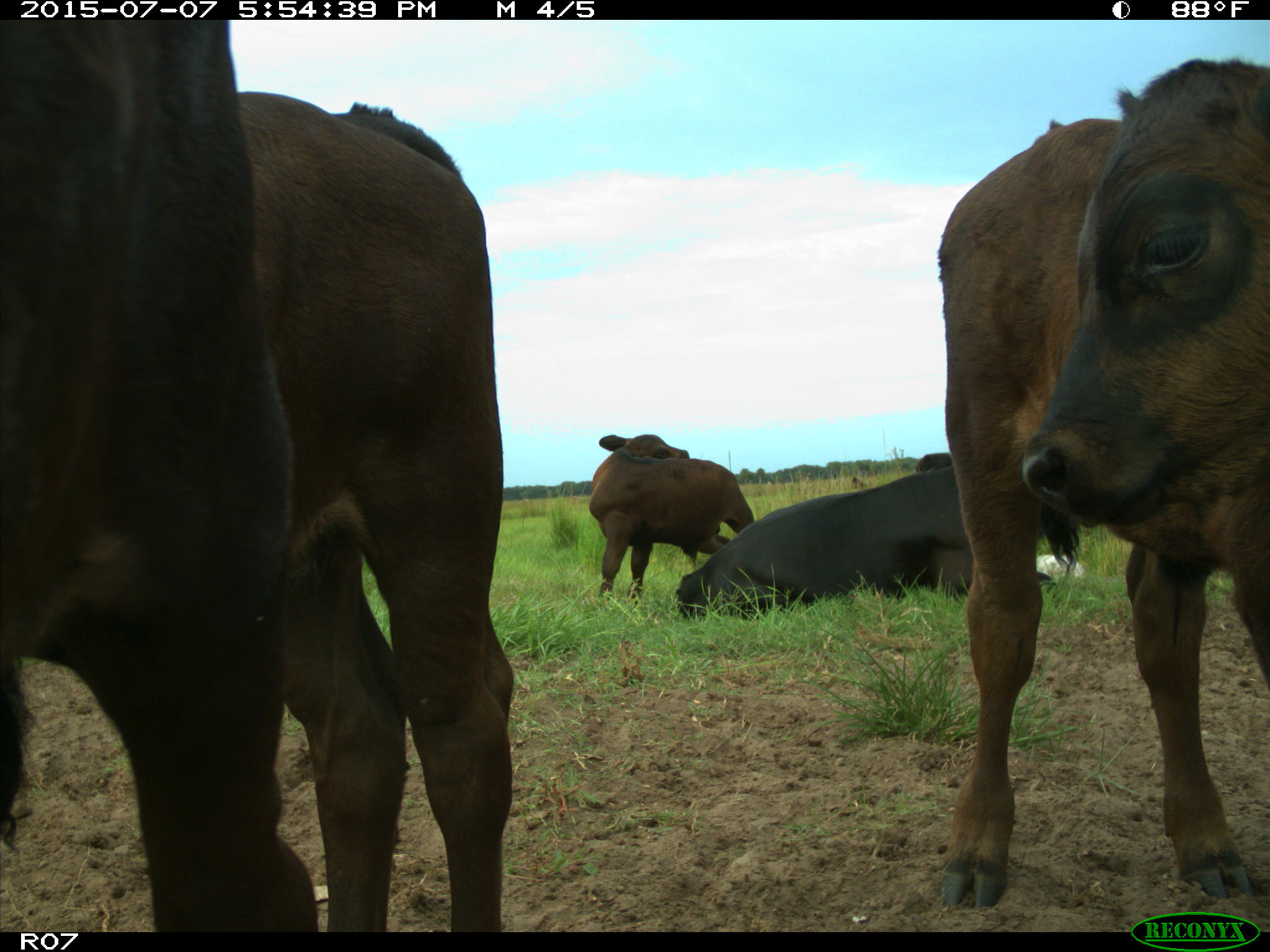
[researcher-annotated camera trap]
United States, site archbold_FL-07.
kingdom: Animalia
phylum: Chordata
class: Mammalia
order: Artiodactyla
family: Bovidae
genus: Bos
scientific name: Bos taurus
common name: domestic cow